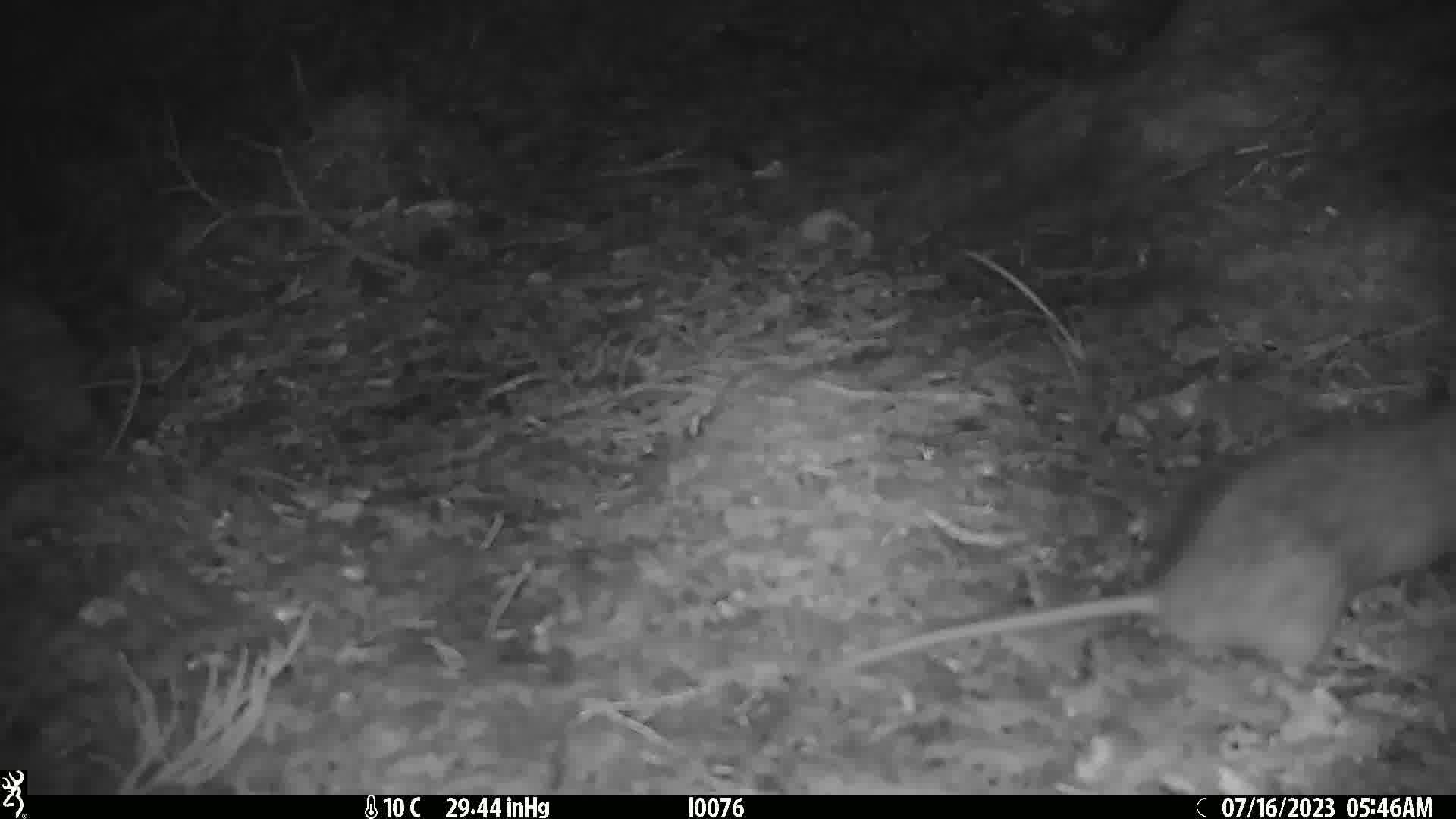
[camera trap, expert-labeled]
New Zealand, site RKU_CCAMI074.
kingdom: Animalia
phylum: Chordata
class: Mammalia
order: Rodentia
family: Muridae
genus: Rattus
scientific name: Rattus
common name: rat